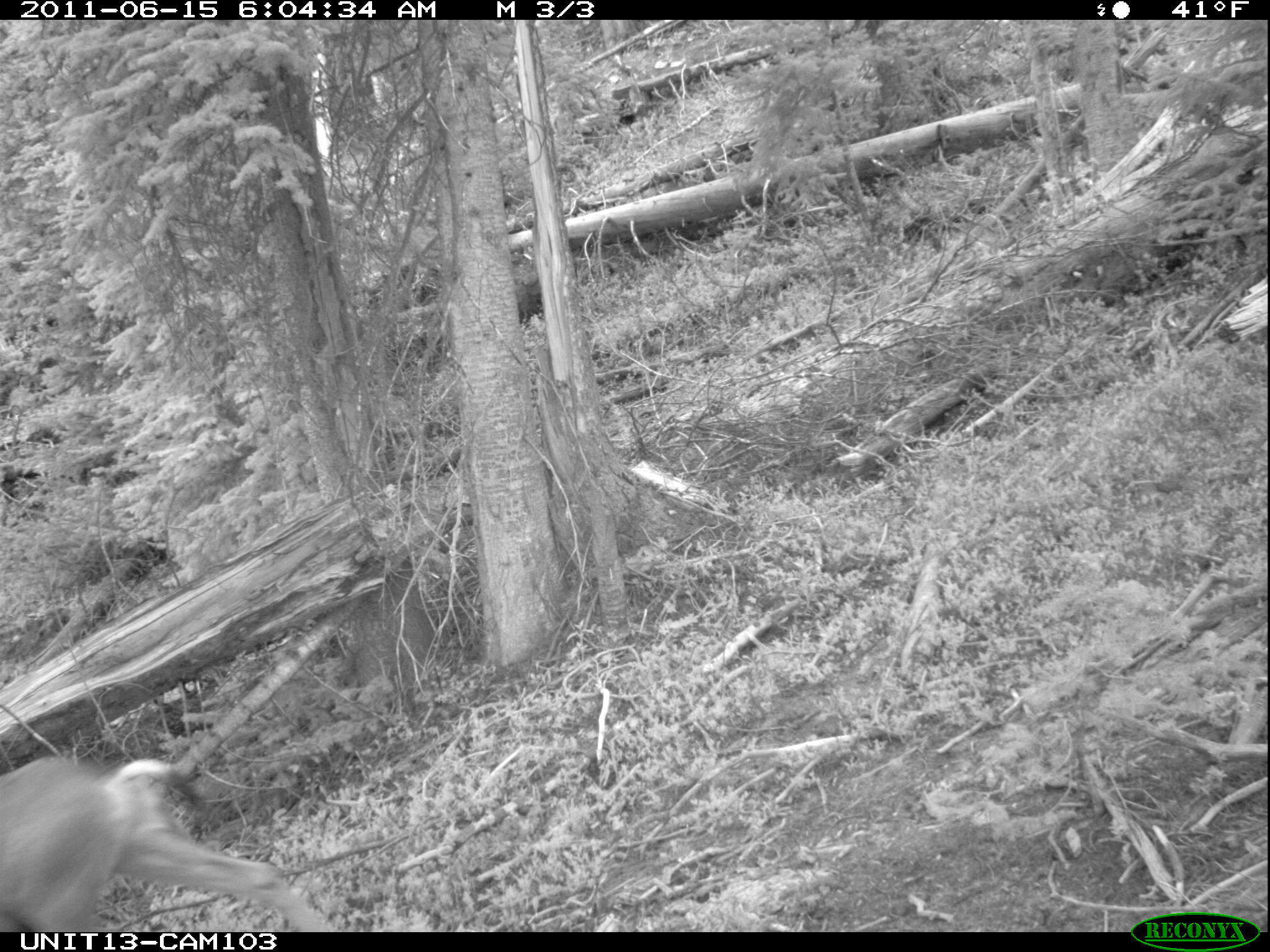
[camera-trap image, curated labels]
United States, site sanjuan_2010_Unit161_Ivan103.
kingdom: Animalia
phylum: Chordata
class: Mammalia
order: Artiodactyla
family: Cervidae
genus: Odocoileus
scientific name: Odocoileus hemionus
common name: mule deer